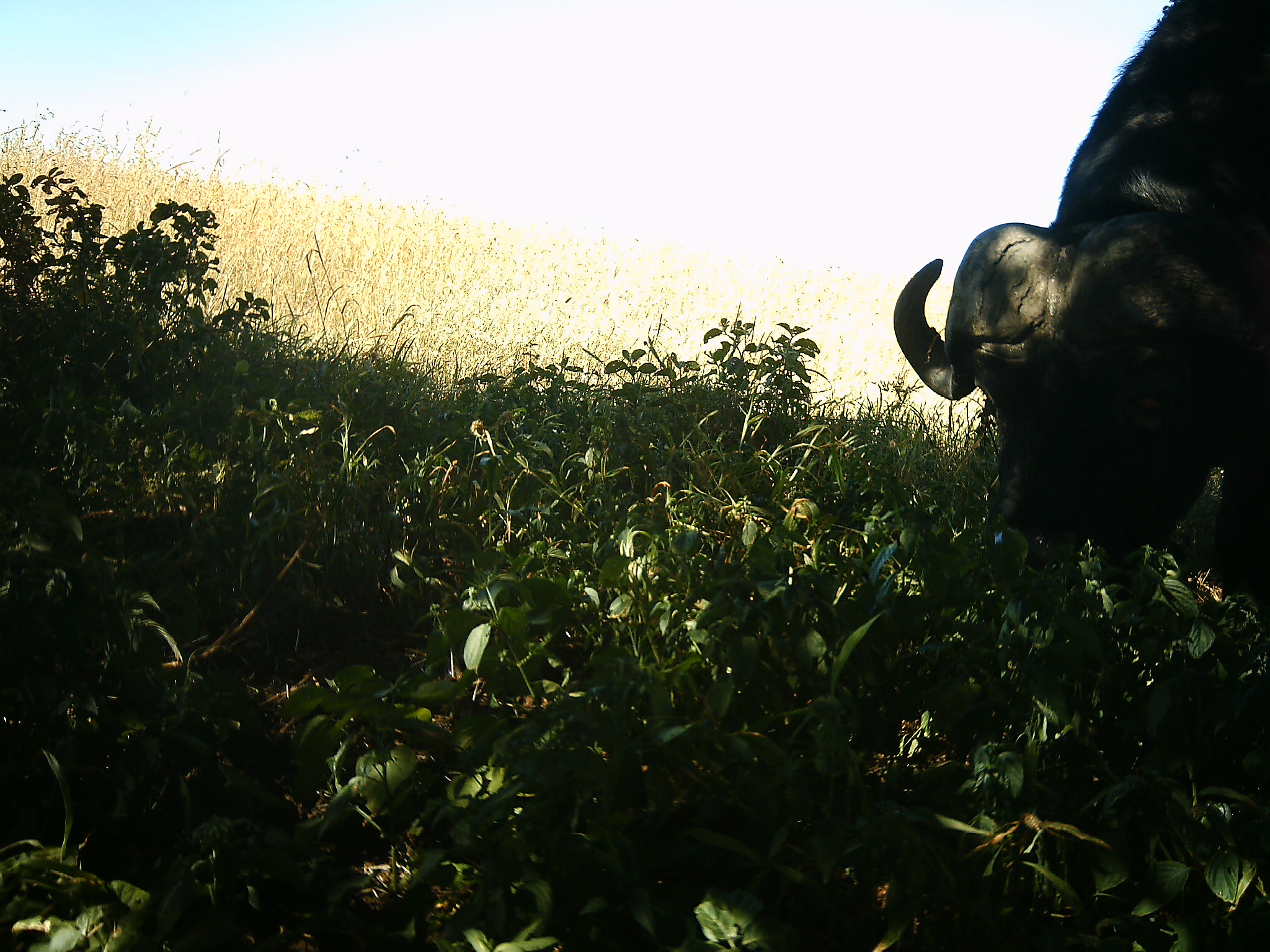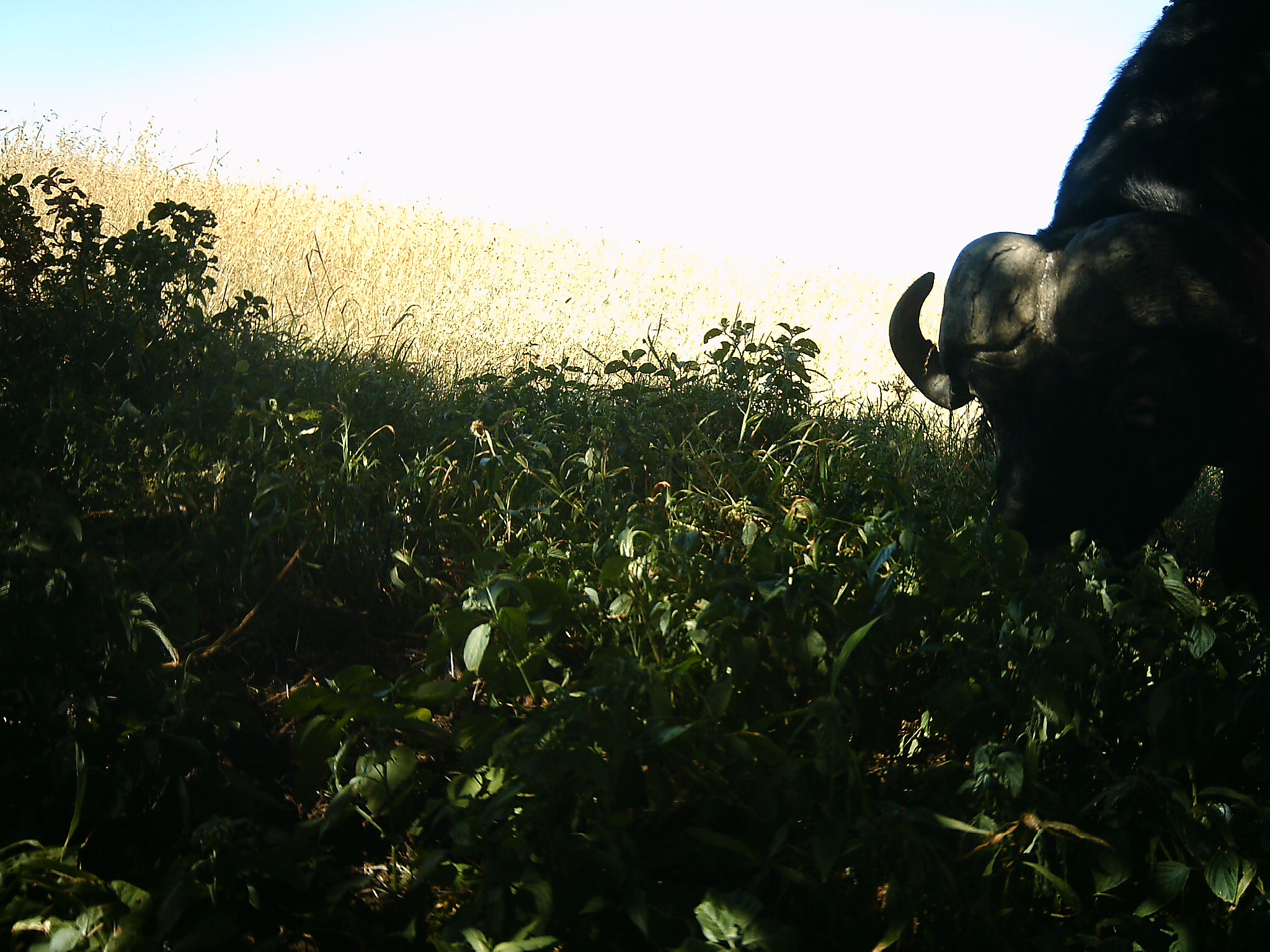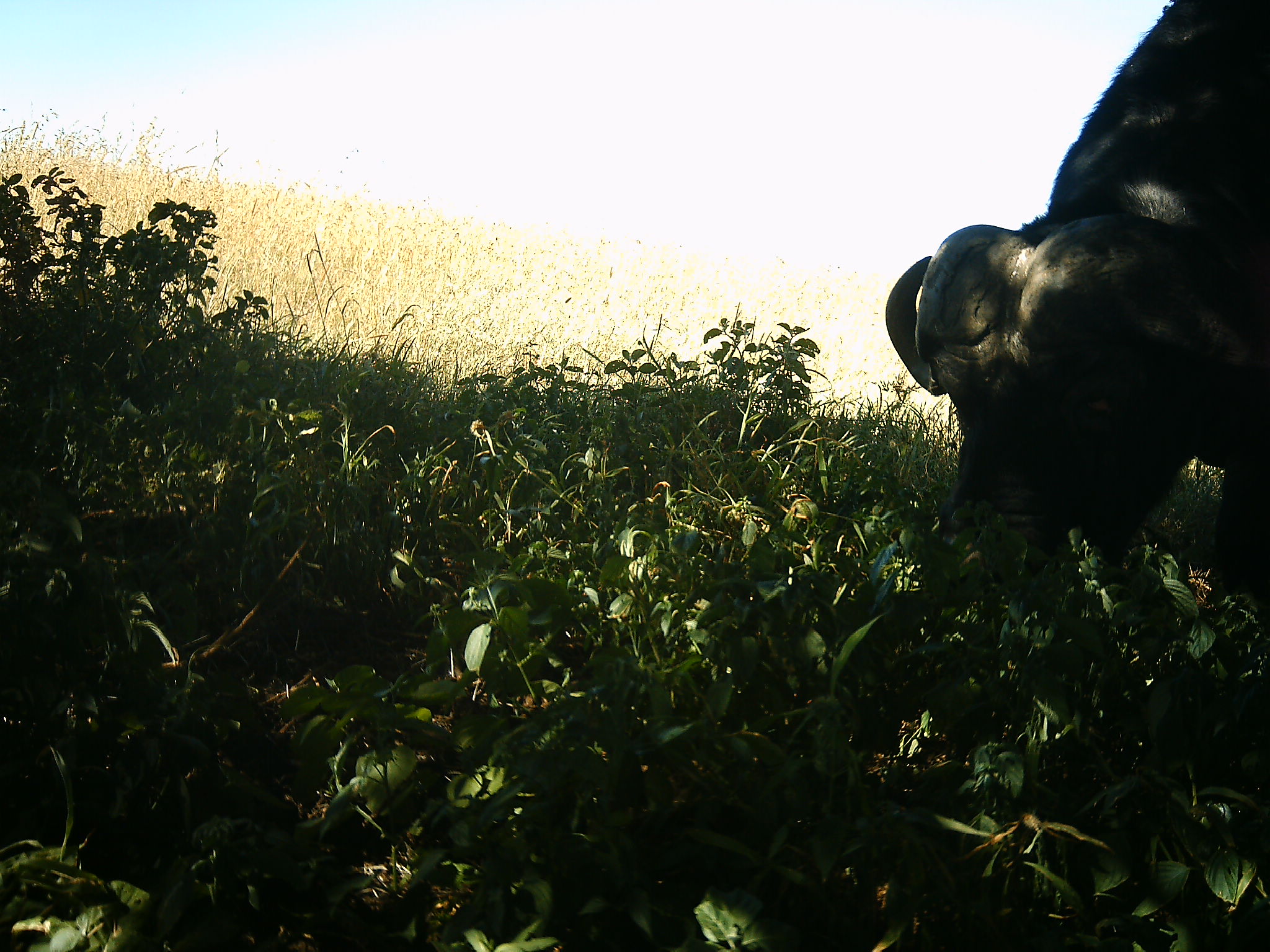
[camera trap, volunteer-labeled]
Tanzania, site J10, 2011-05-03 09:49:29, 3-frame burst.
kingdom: Animalia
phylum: Chordata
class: Mammalia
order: Artiodactyla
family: Bovidae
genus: Syncerus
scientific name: Syncerus caffer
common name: cape buffalo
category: buffalo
Buffalo (cape buffalo) (Syncerus caffer), count 1. Behavior (volunteer vote fractions): standing 33%, resting 0%, moving 0%, interacting 0%. Young present (vote fraction): 0%. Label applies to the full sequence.